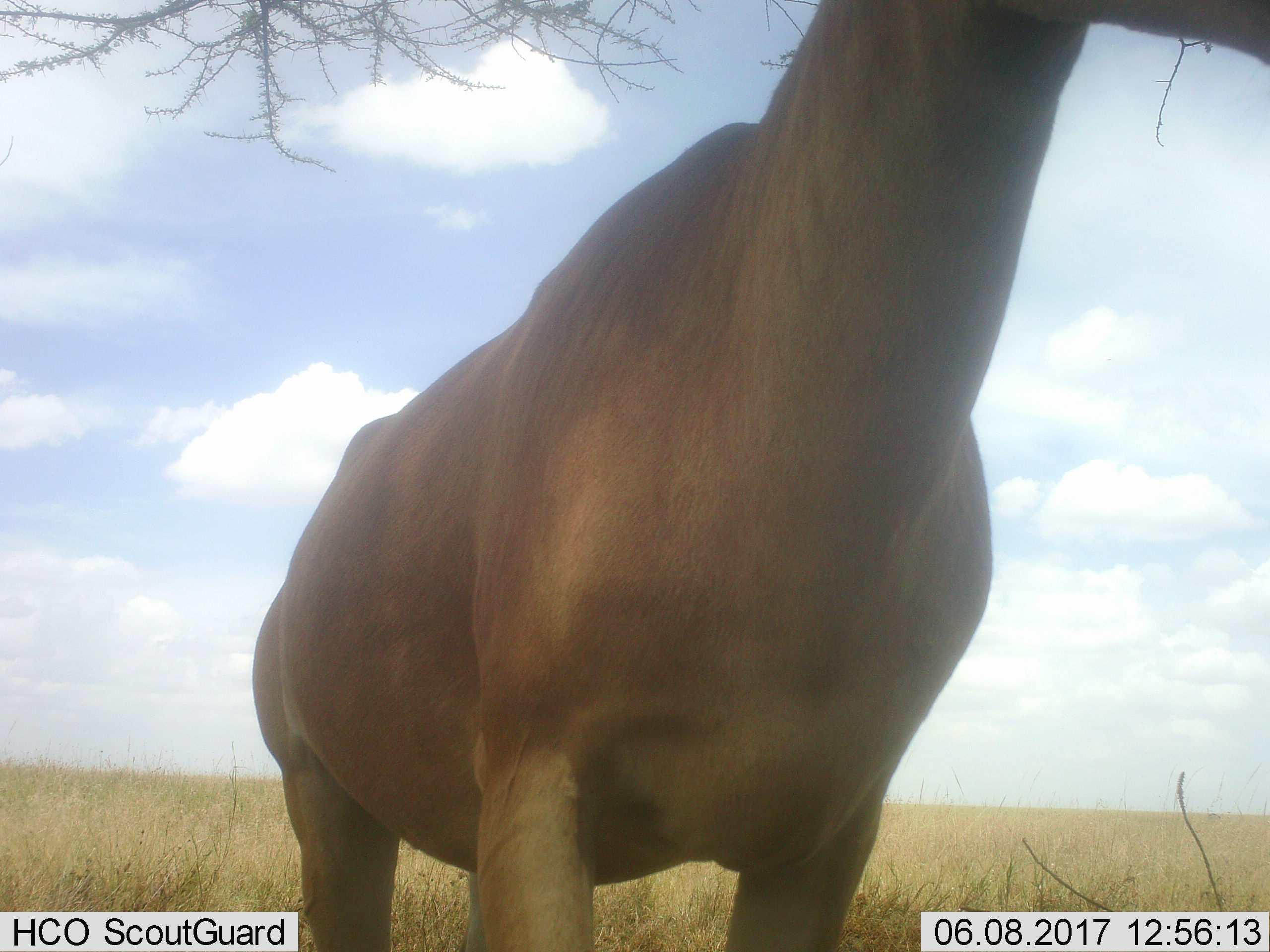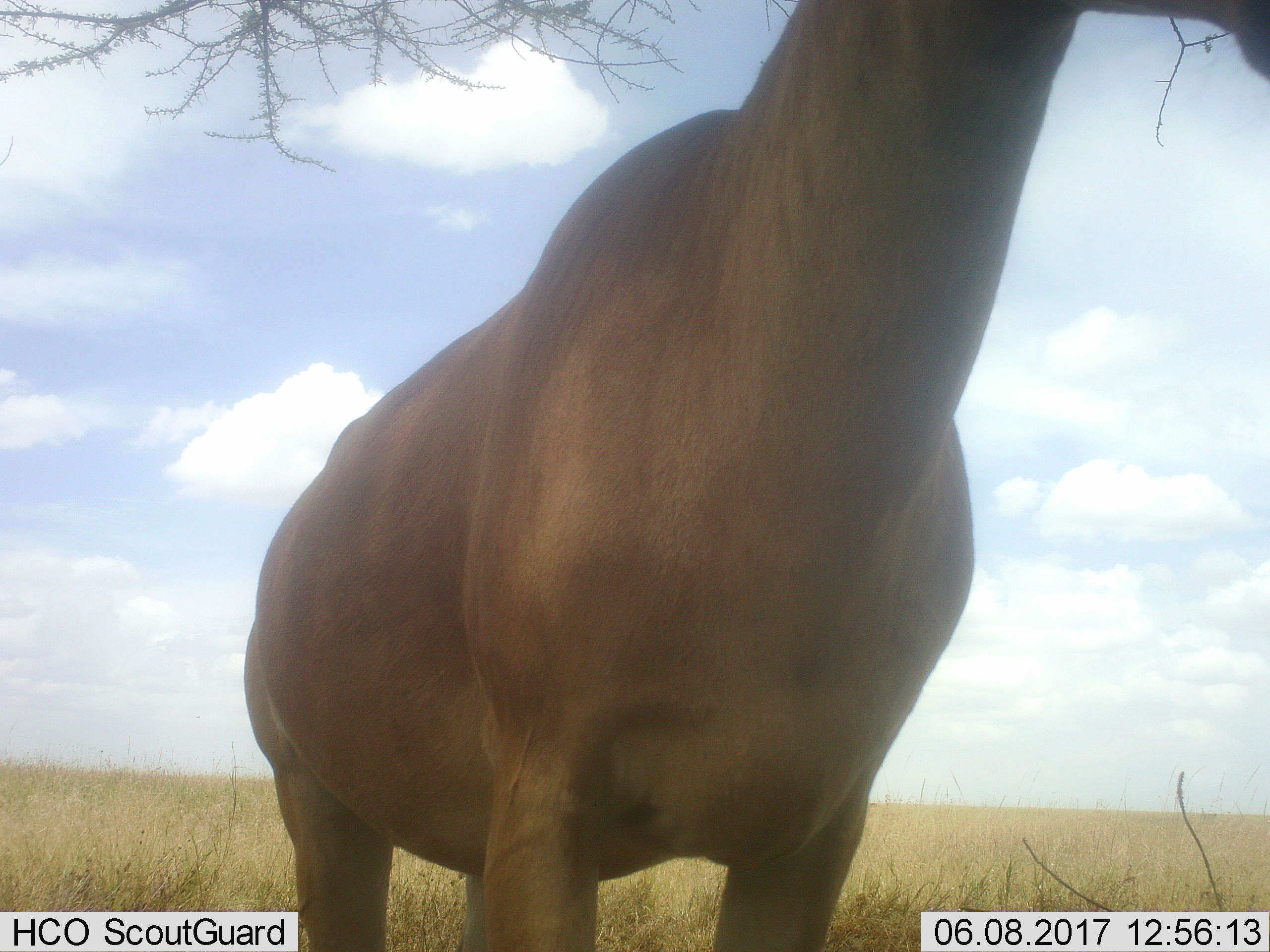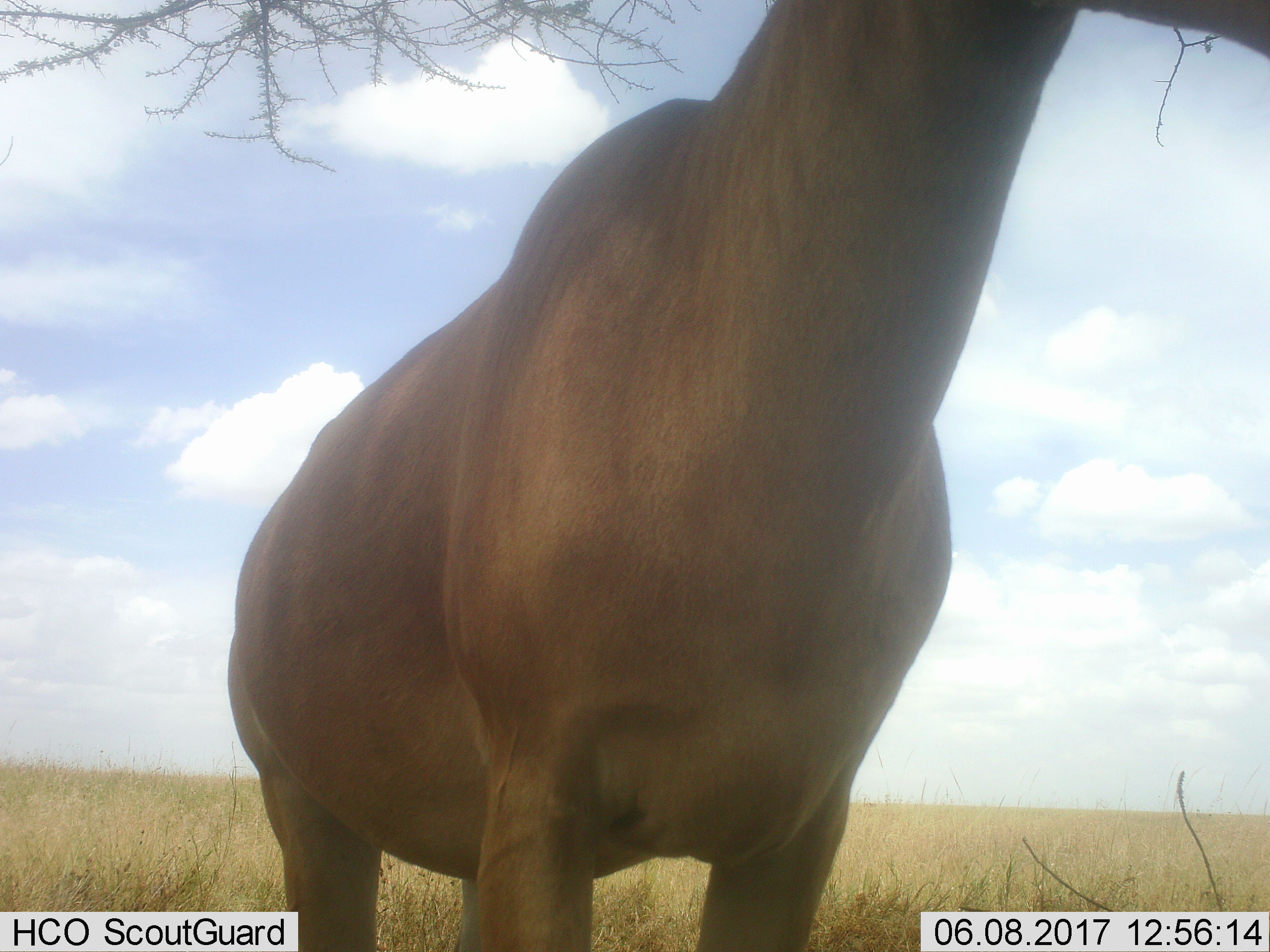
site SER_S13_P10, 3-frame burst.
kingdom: Animalia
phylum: Chordata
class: Mammalia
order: Artiodactyla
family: Bovidae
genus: Alcelaphus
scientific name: Alcelaphus buselaphus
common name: hartebeest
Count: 1.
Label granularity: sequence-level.